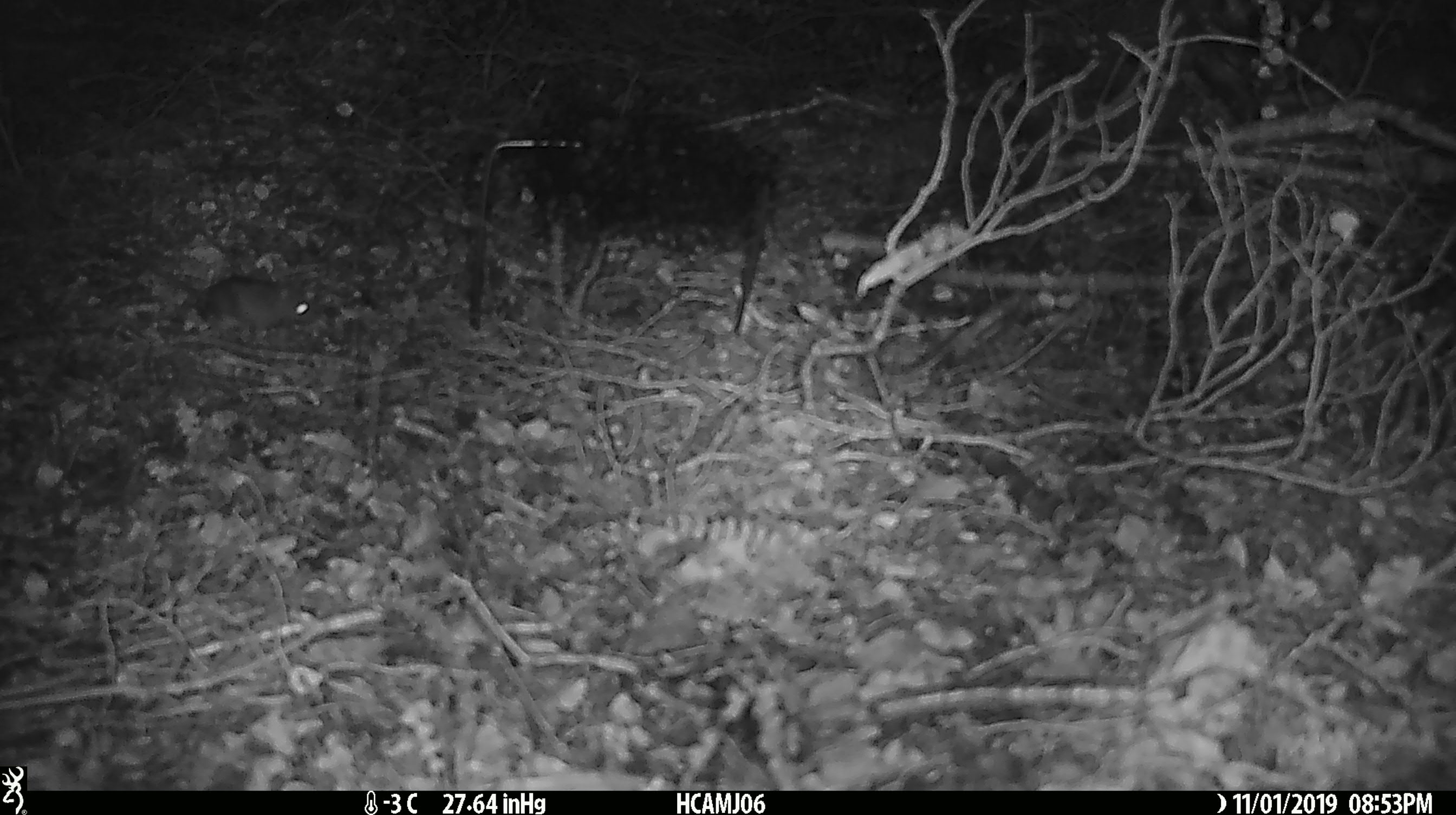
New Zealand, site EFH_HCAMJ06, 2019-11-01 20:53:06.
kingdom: Animalia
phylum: Chordata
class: Mammalia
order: Rodentia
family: Muridae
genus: Mus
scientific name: Mus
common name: mouse